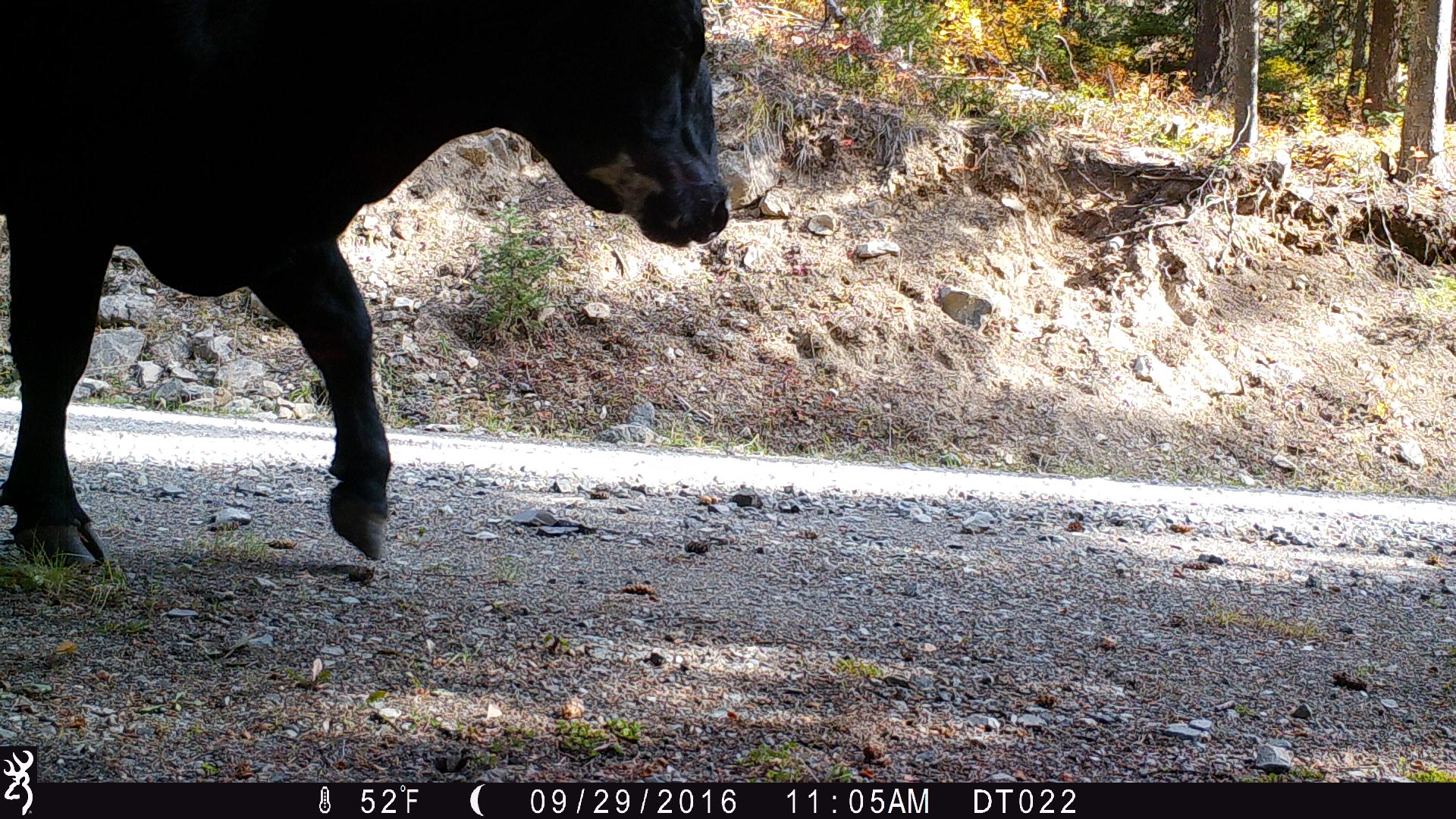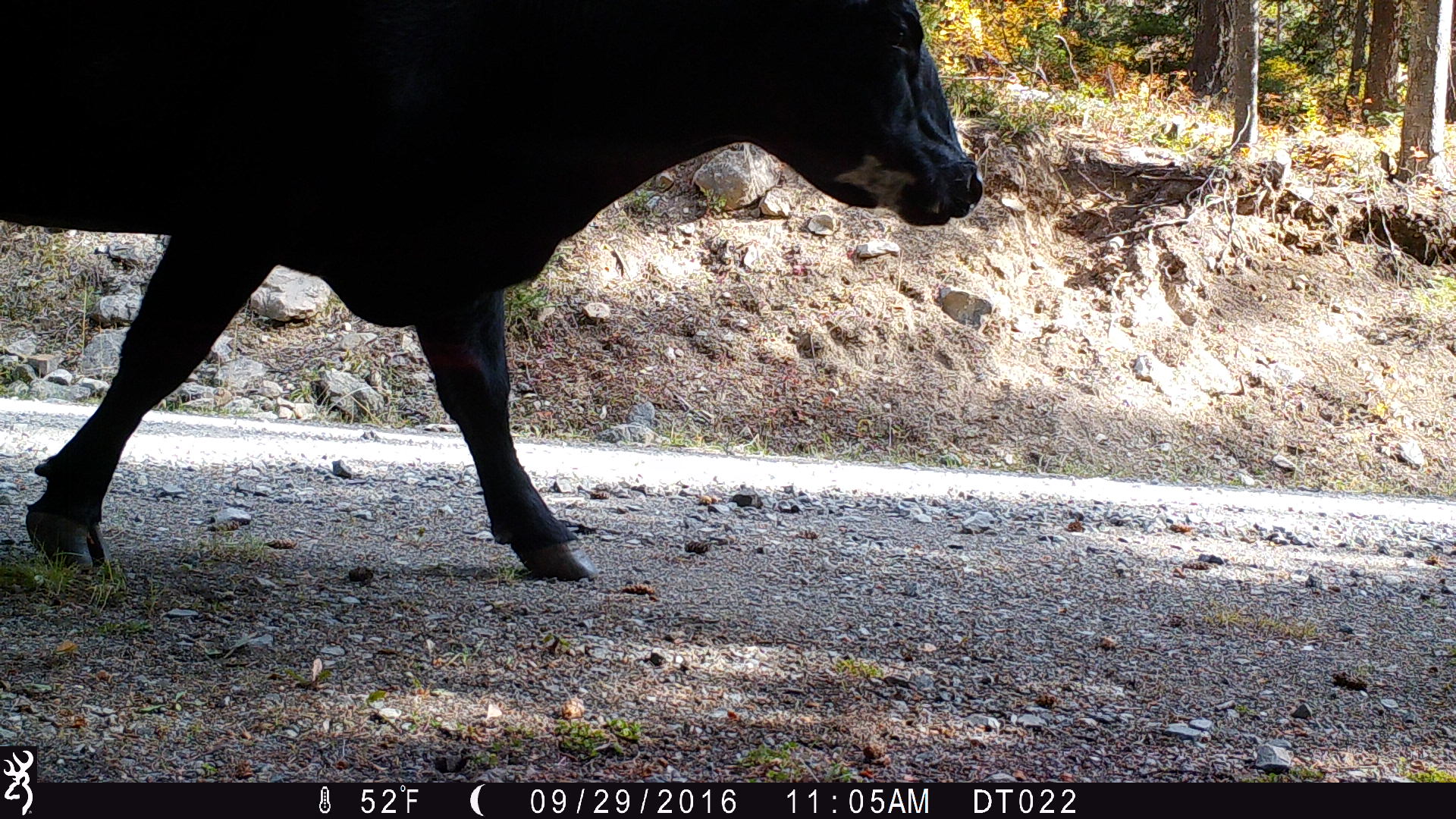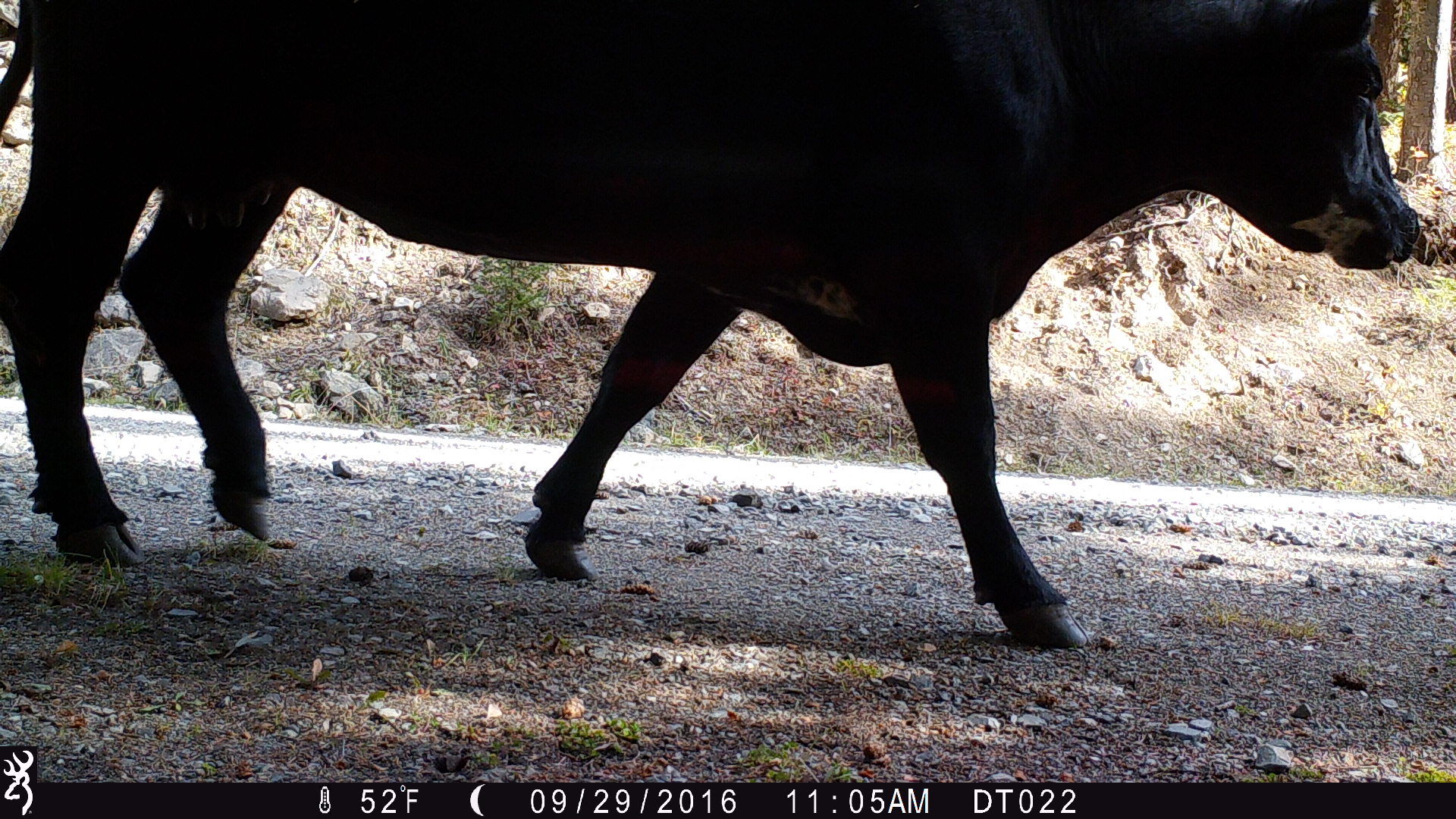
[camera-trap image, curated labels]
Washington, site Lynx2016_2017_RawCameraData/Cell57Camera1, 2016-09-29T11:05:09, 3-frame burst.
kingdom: Animalia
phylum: Chordata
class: Mammalia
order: Artiodactyla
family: Bovidae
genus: Bos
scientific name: Bos taurus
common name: domestic cattle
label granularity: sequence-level